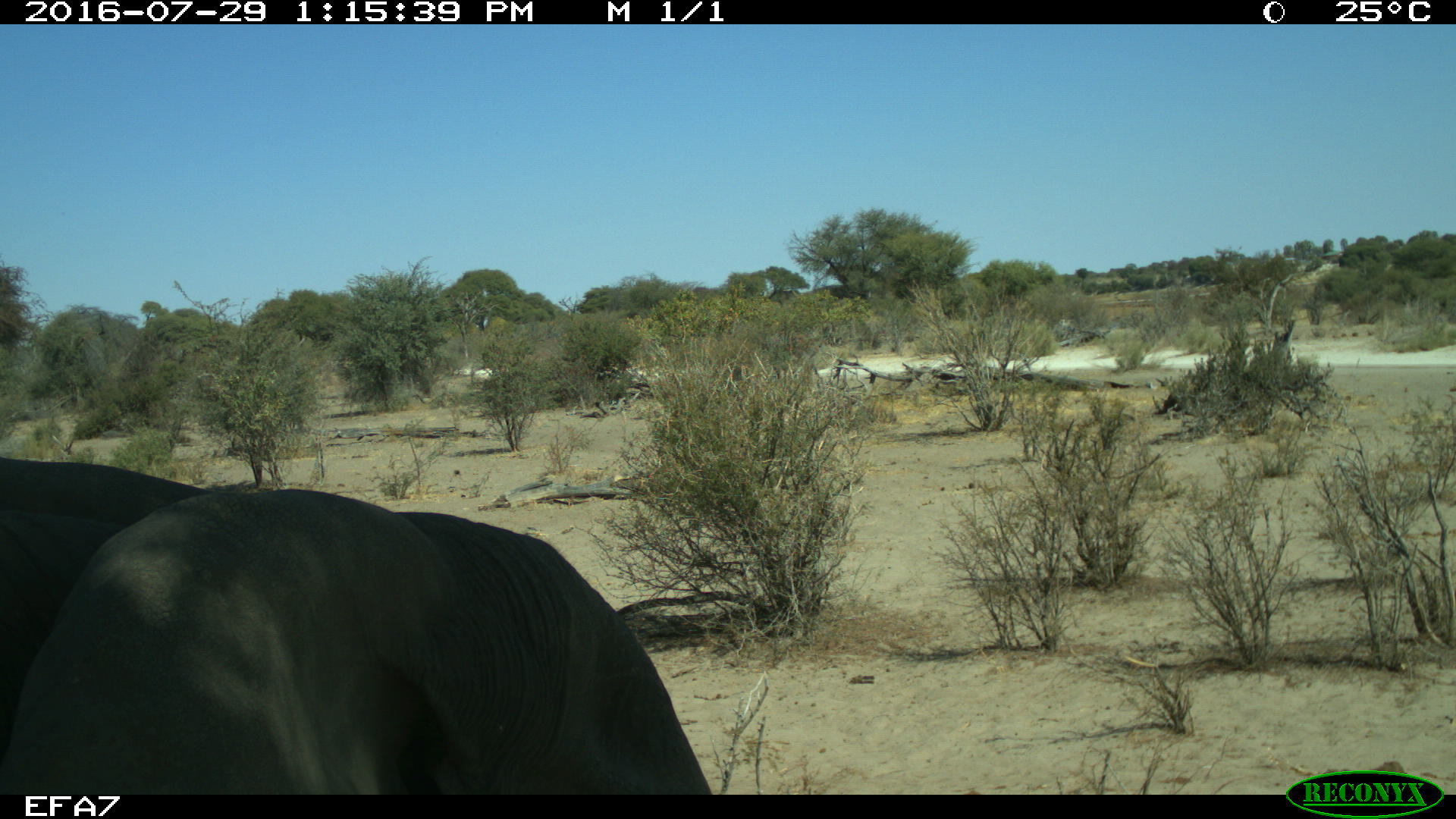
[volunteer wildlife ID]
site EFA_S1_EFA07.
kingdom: Animalia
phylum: Chordata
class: Mammalia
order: Proboscidea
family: Elephantidae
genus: Loxodonta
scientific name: Loxodonta africana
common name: african bush elephant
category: elephant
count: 1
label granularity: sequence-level